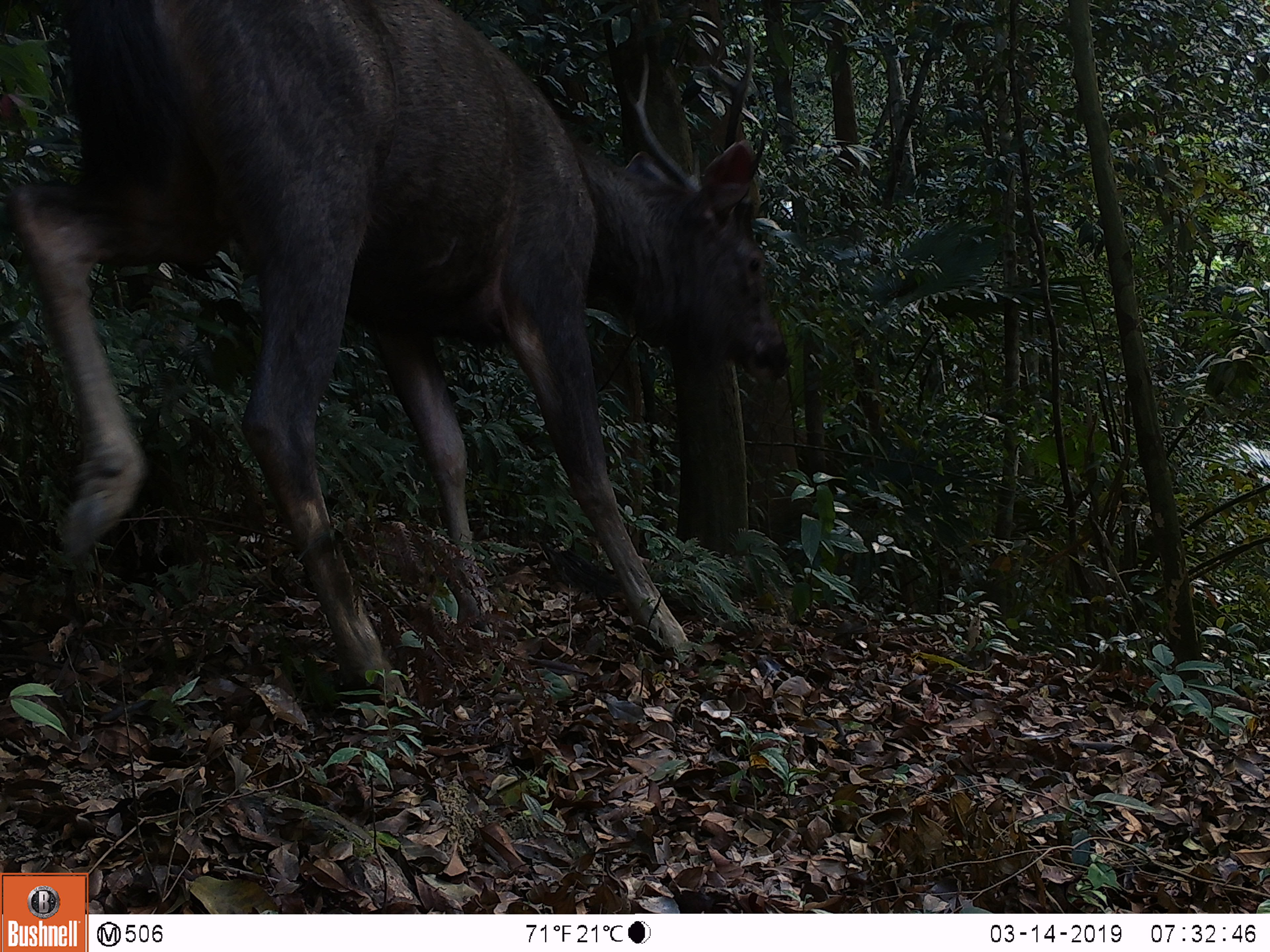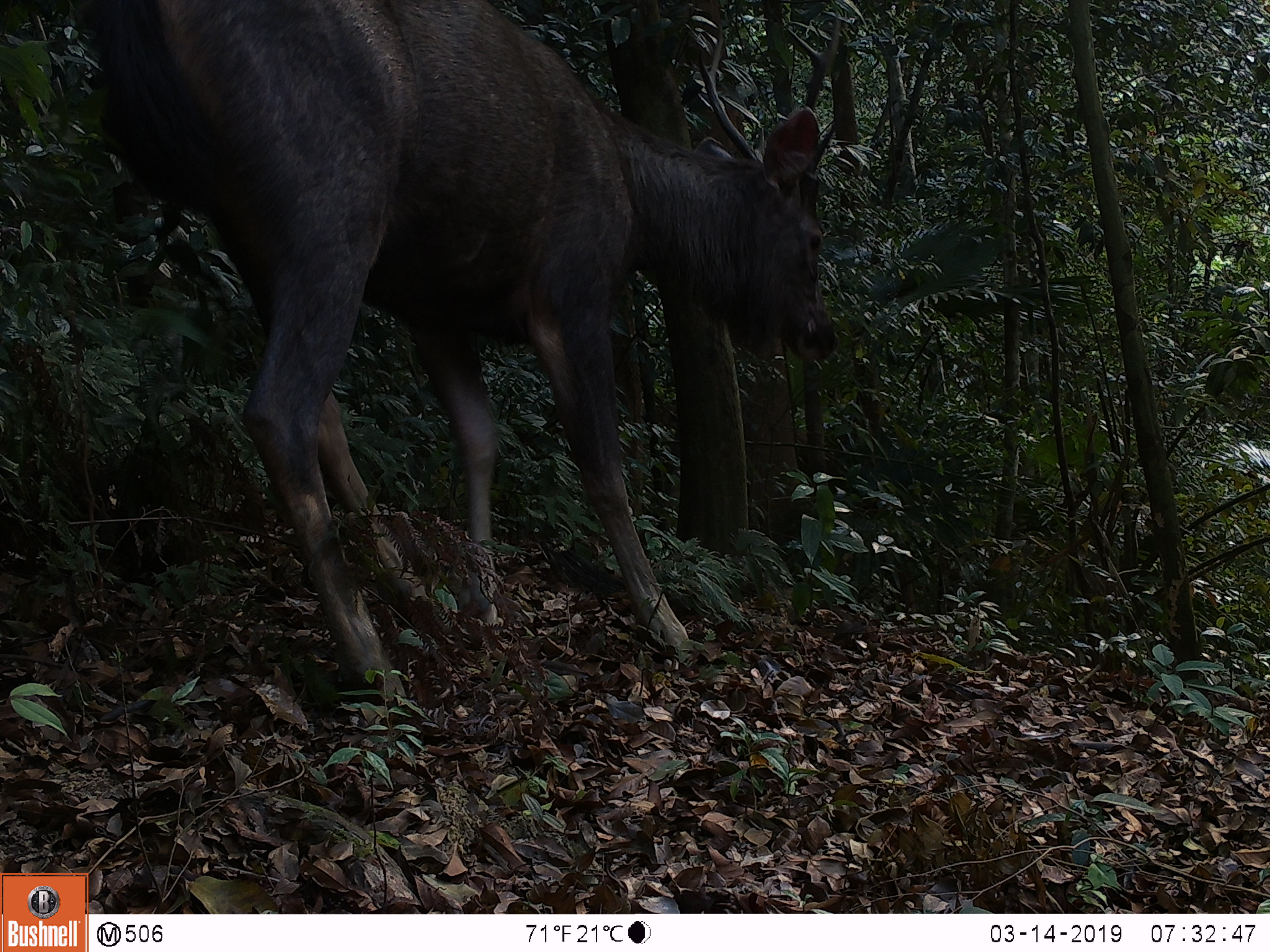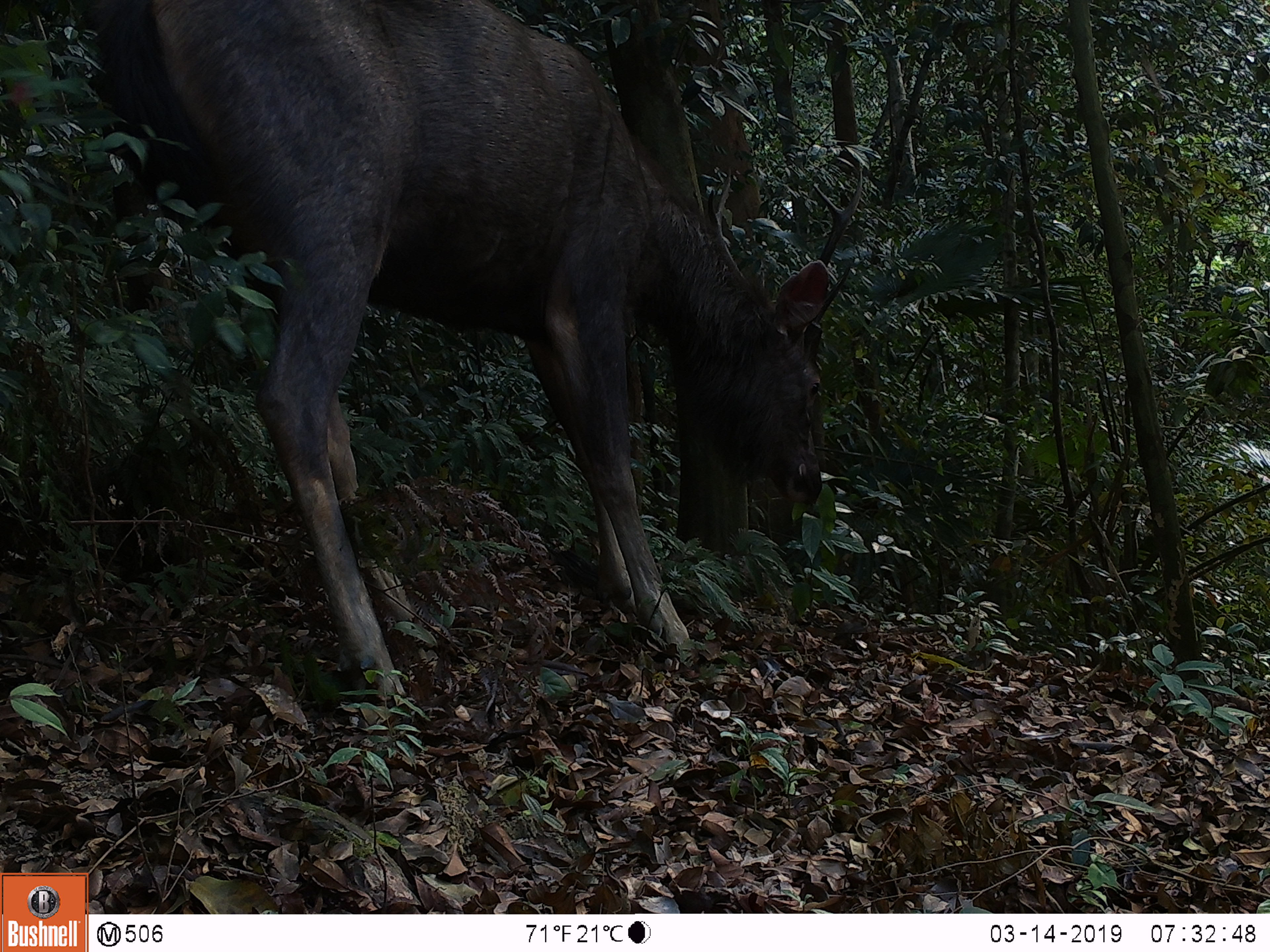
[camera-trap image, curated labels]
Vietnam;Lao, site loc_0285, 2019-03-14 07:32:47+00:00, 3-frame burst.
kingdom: Animalia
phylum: Chordata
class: Mammalia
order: Artiodactyla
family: Cervidae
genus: Rusa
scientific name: Rusa unicolor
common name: sambar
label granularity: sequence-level